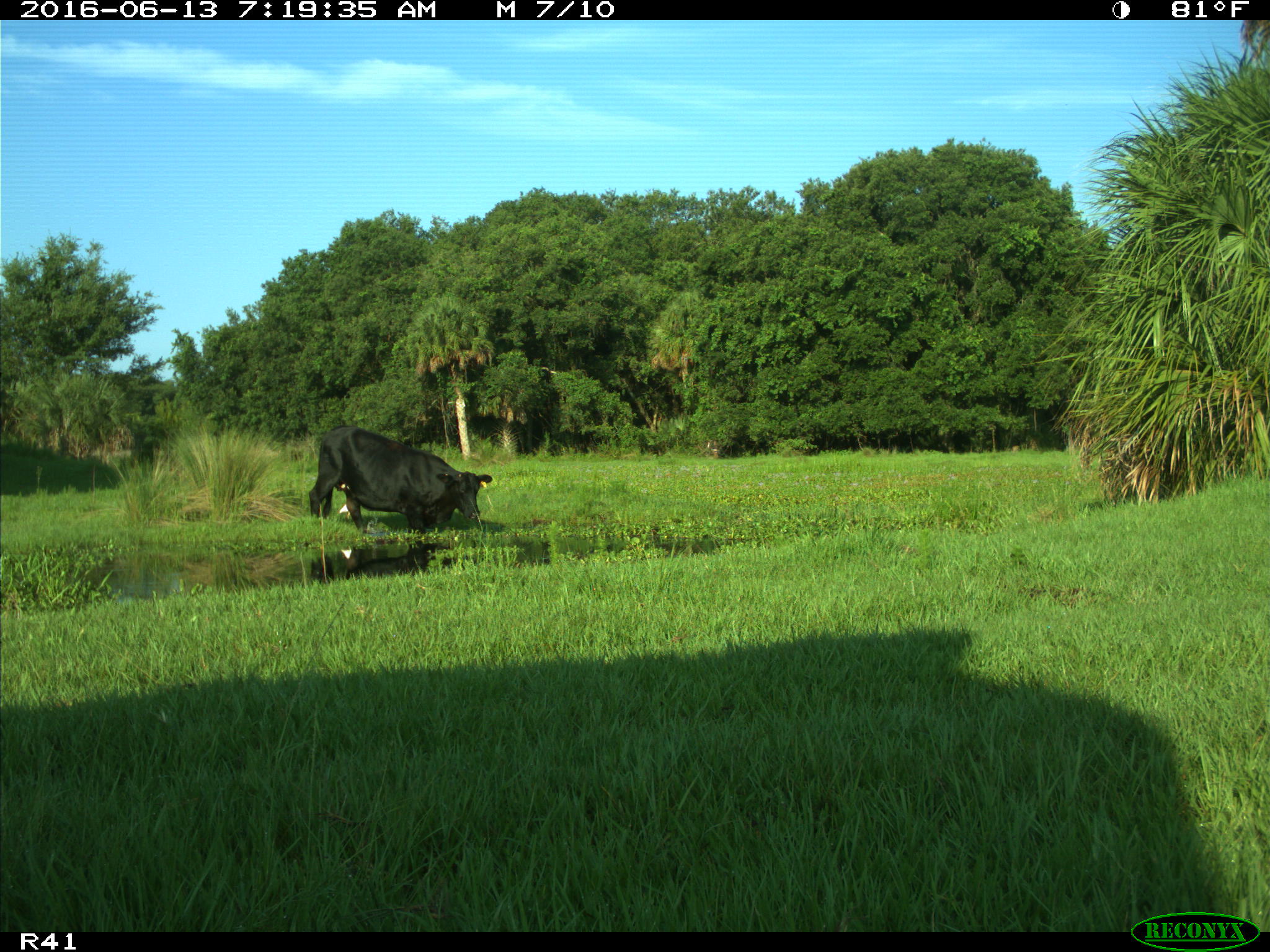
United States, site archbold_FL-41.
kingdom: Animalia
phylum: Chordata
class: Mammalia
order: Artiodactyla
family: Bovidae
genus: Bos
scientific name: Bos taurus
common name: domestic cow